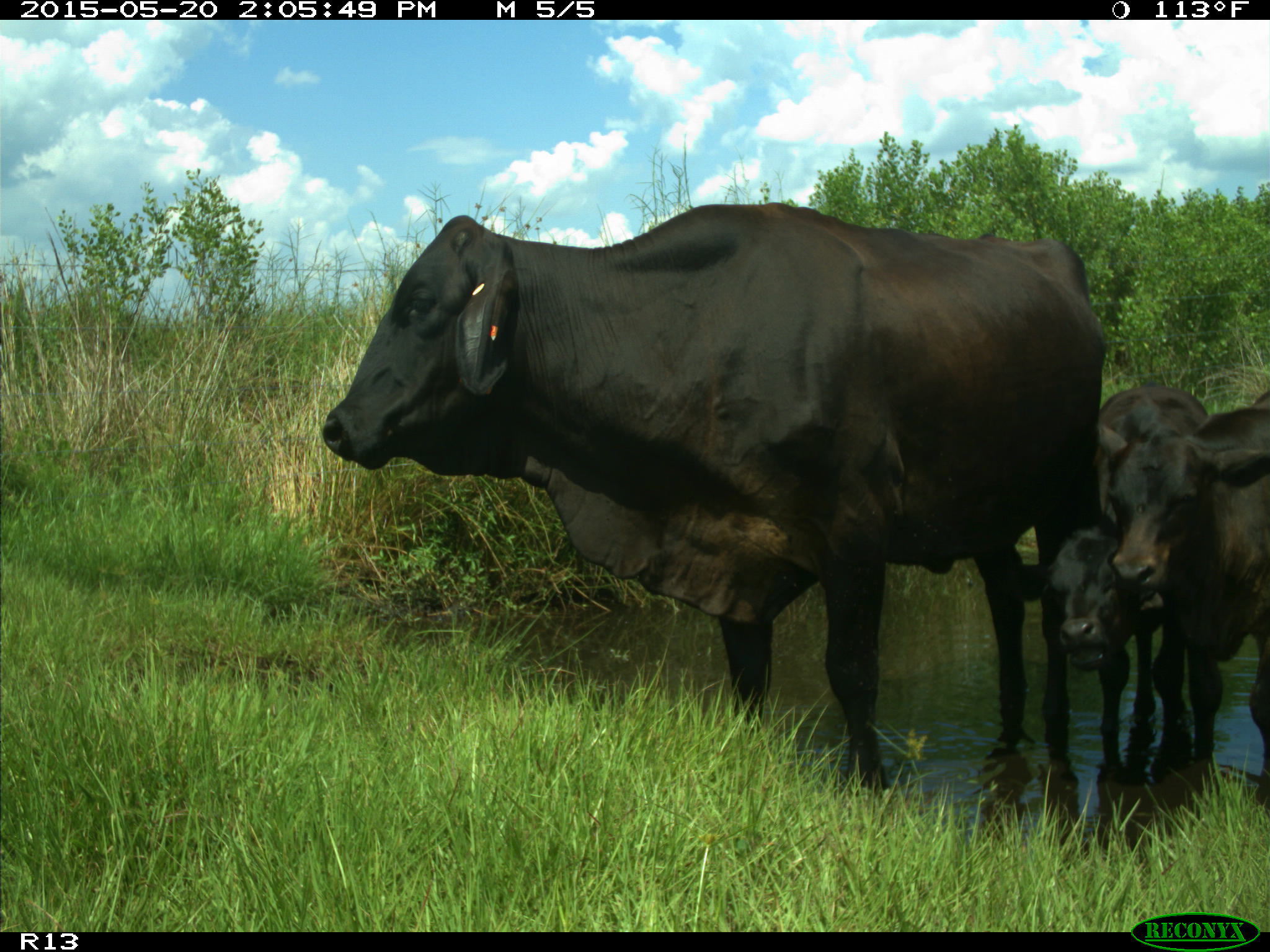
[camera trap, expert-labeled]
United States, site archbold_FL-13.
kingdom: Animalia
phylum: Chordata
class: Mammalia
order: Artiodactyla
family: Bovidae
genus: Bos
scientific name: Bos taurus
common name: domestic cow